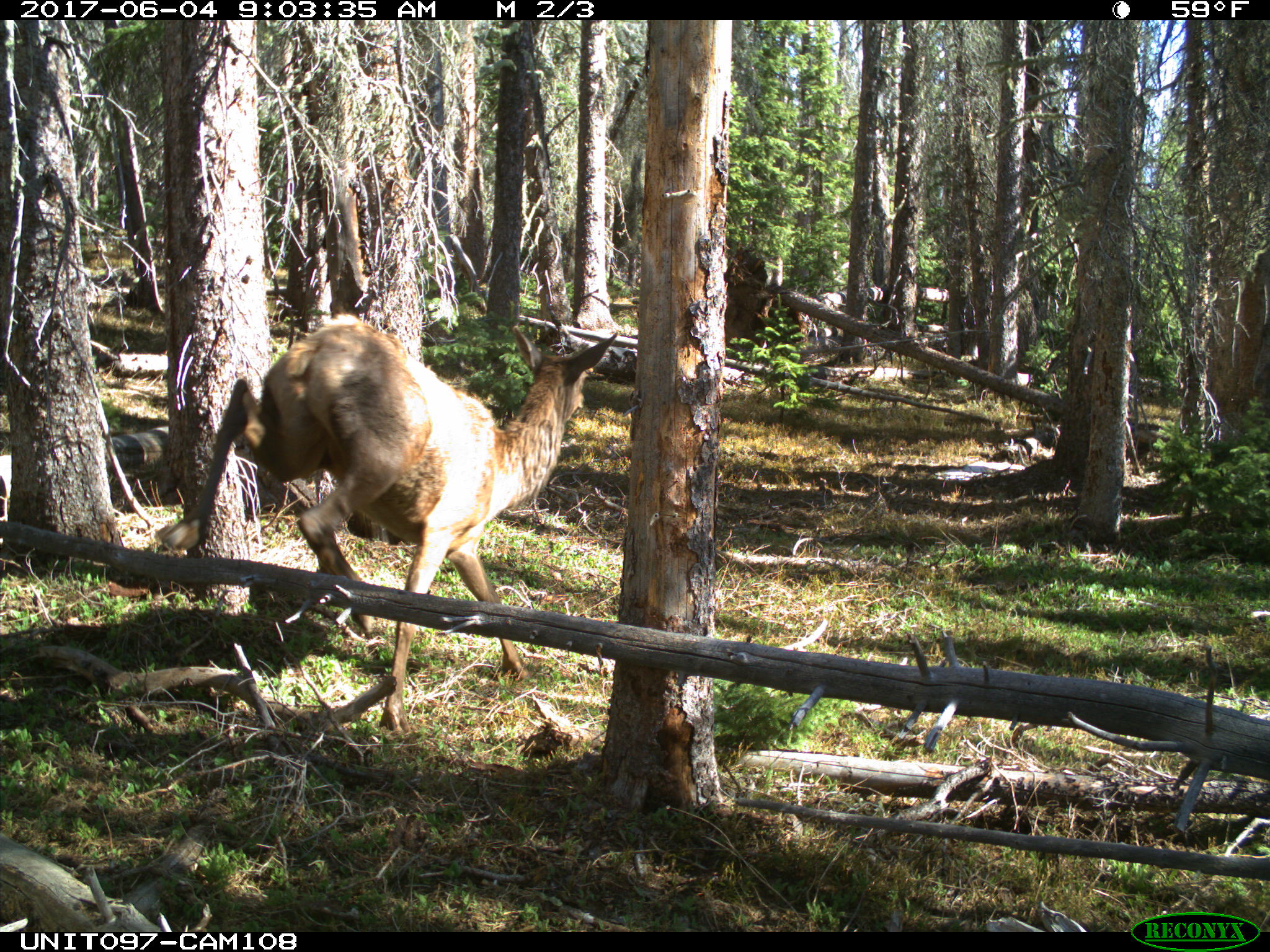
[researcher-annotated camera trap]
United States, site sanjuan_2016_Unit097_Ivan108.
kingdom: Animalia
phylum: Chordata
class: Mammalia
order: Artiodactyla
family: Cervidae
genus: Cervus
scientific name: Cervus elaphus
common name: red deer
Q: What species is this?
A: Cervus elaphus (red deer).